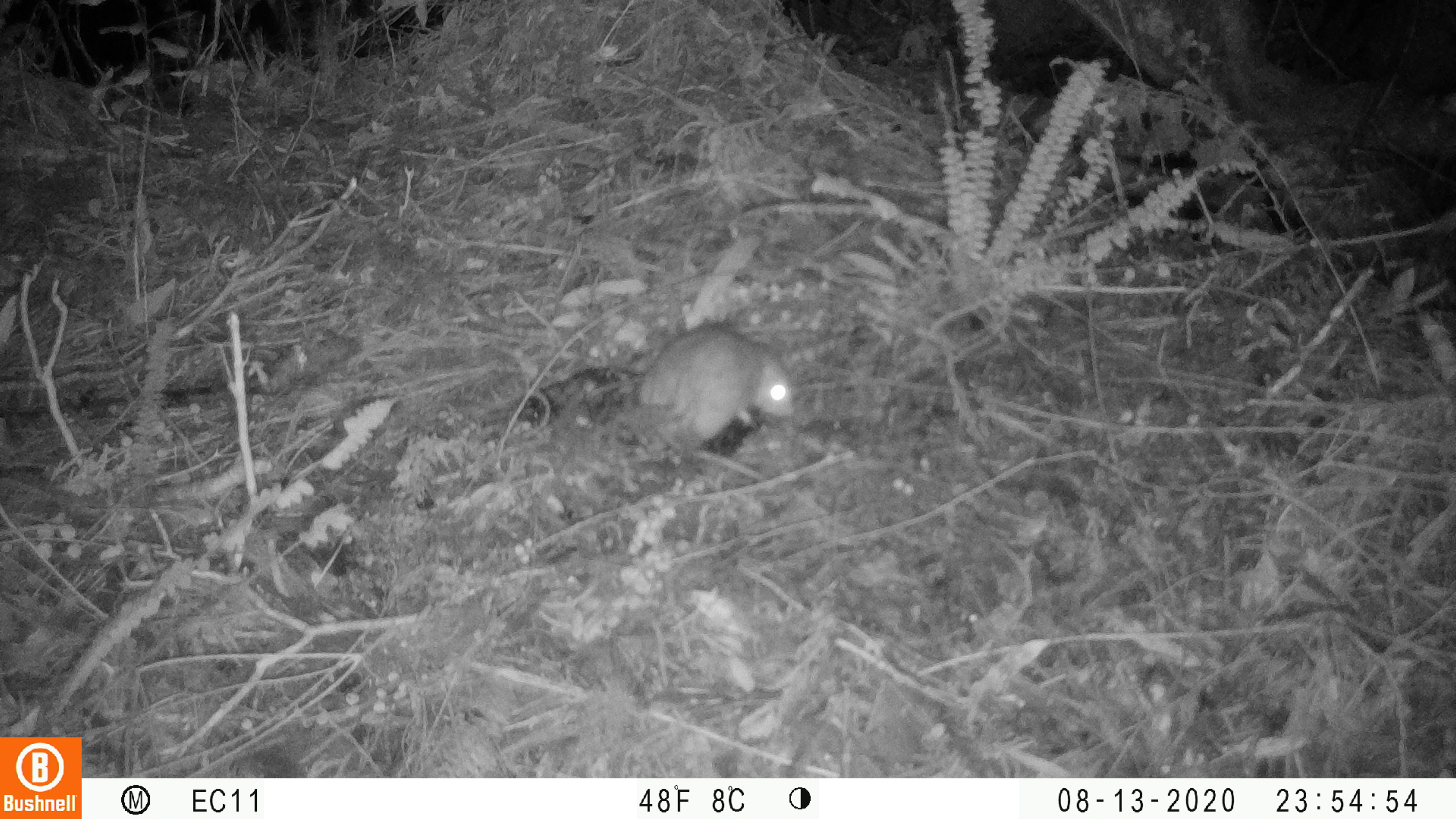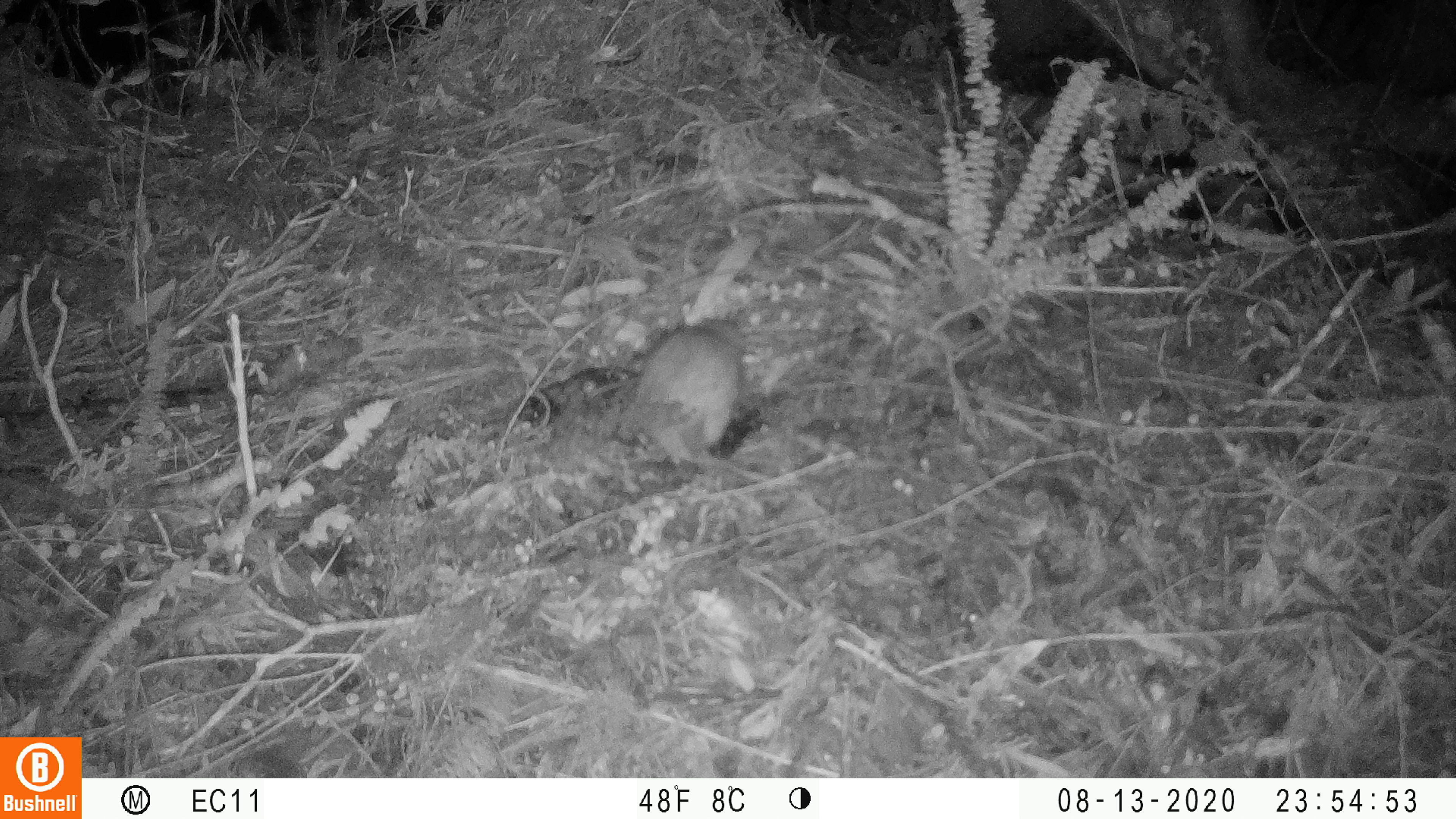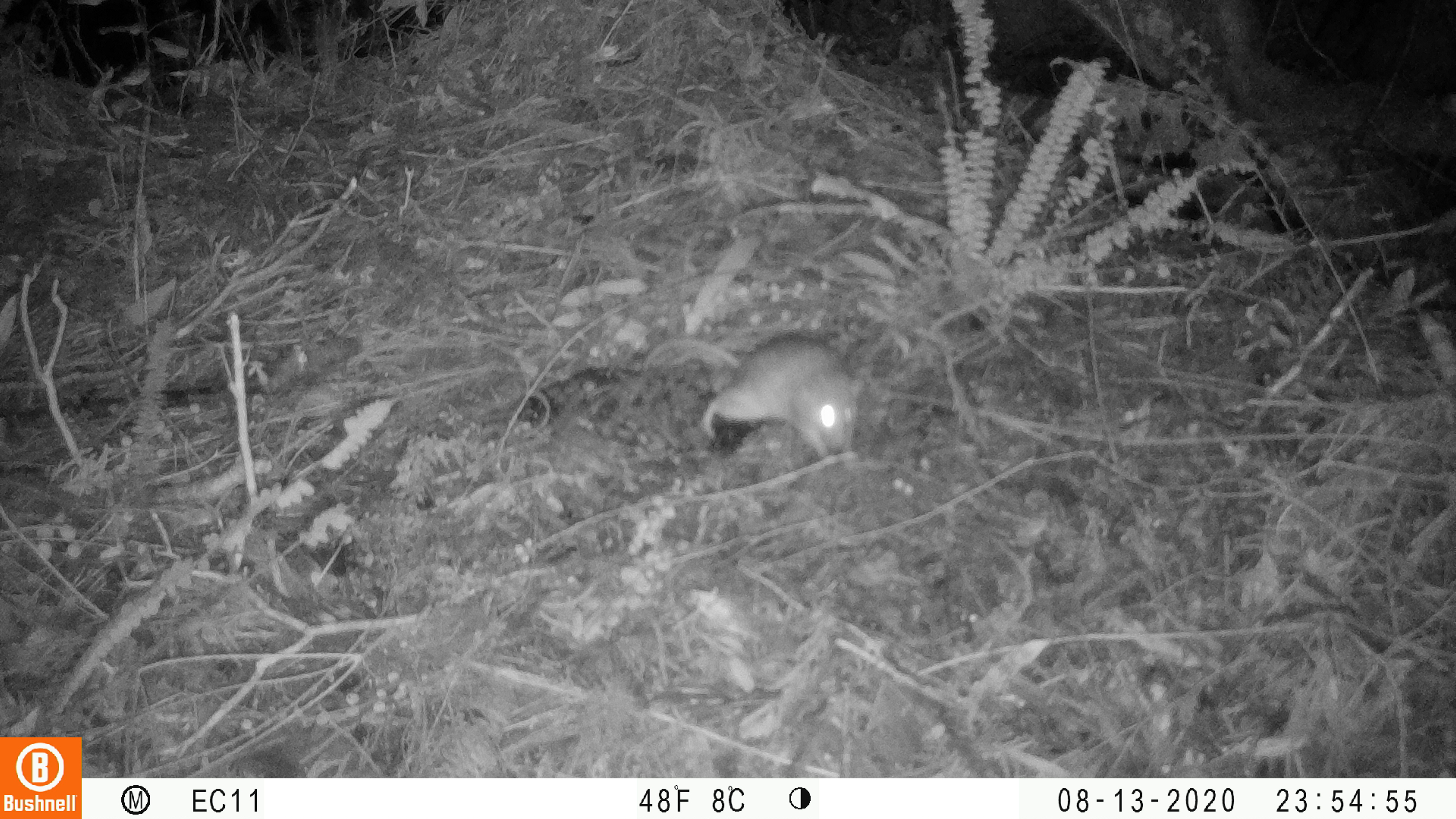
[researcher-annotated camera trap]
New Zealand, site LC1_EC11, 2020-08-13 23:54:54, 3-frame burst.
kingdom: Animalia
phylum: Chordata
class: Mammalia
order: Rodentia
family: Muridae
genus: Rattus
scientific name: Rattus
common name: rat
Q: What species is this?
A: Rat (Rattus).